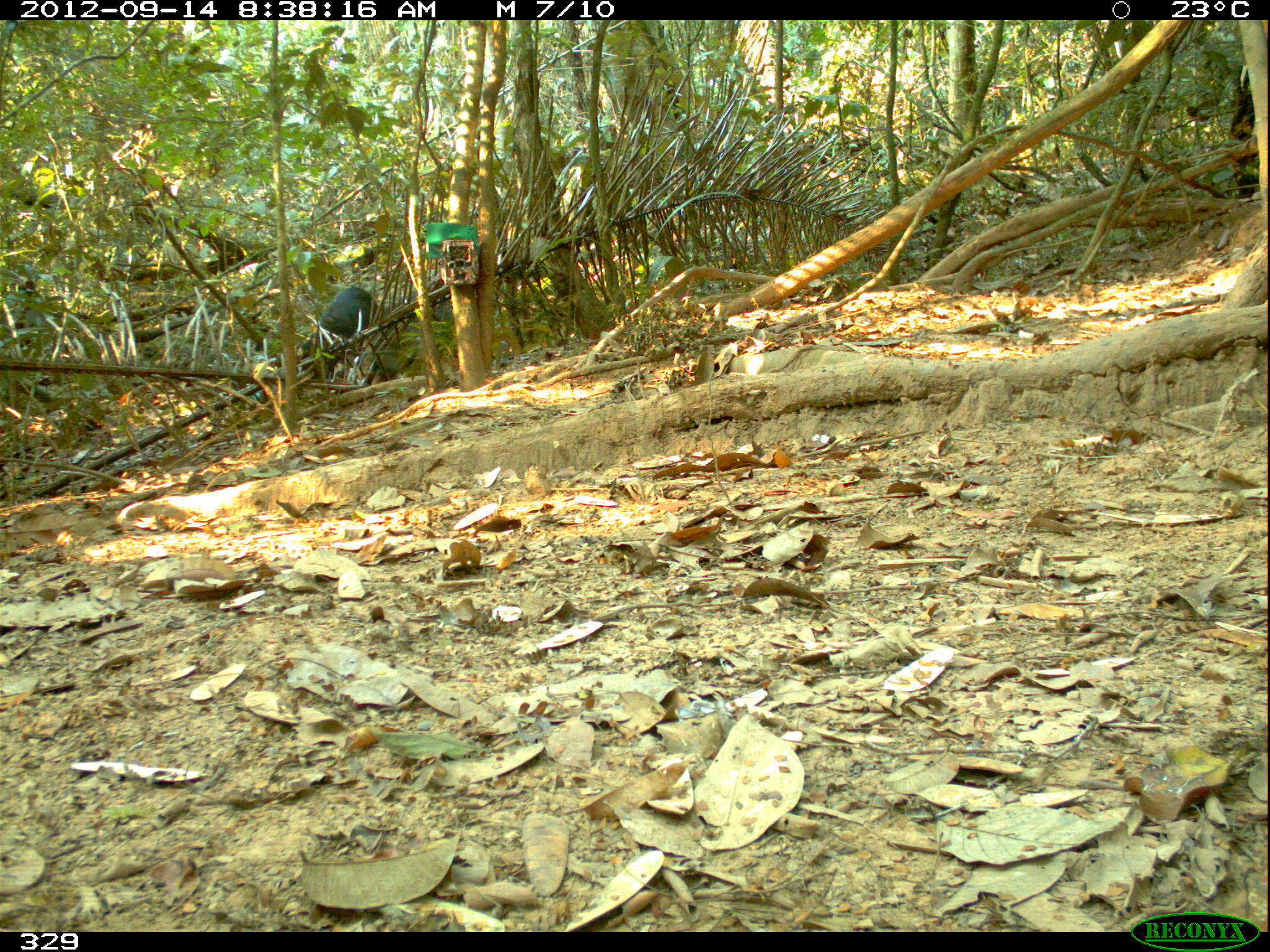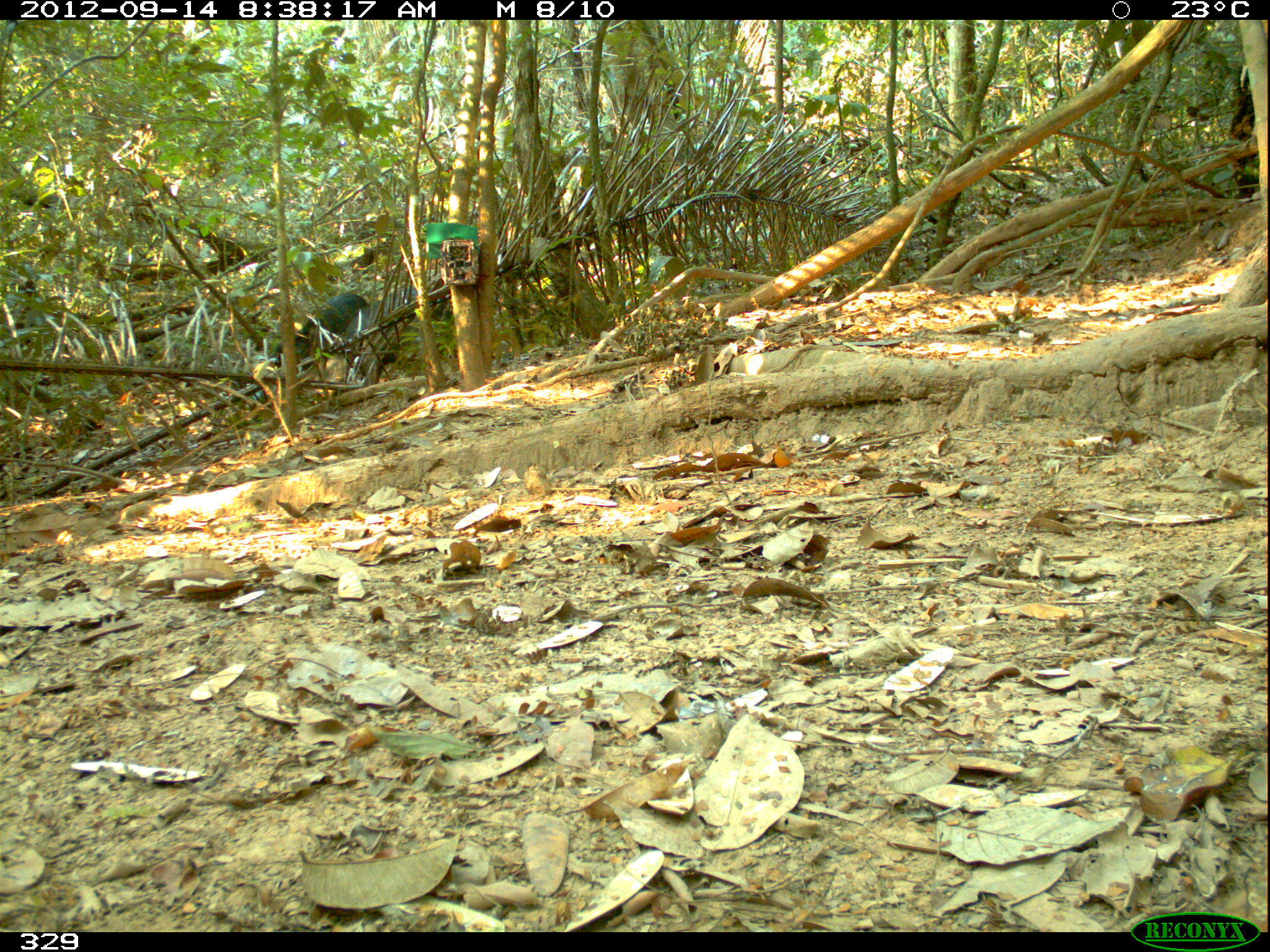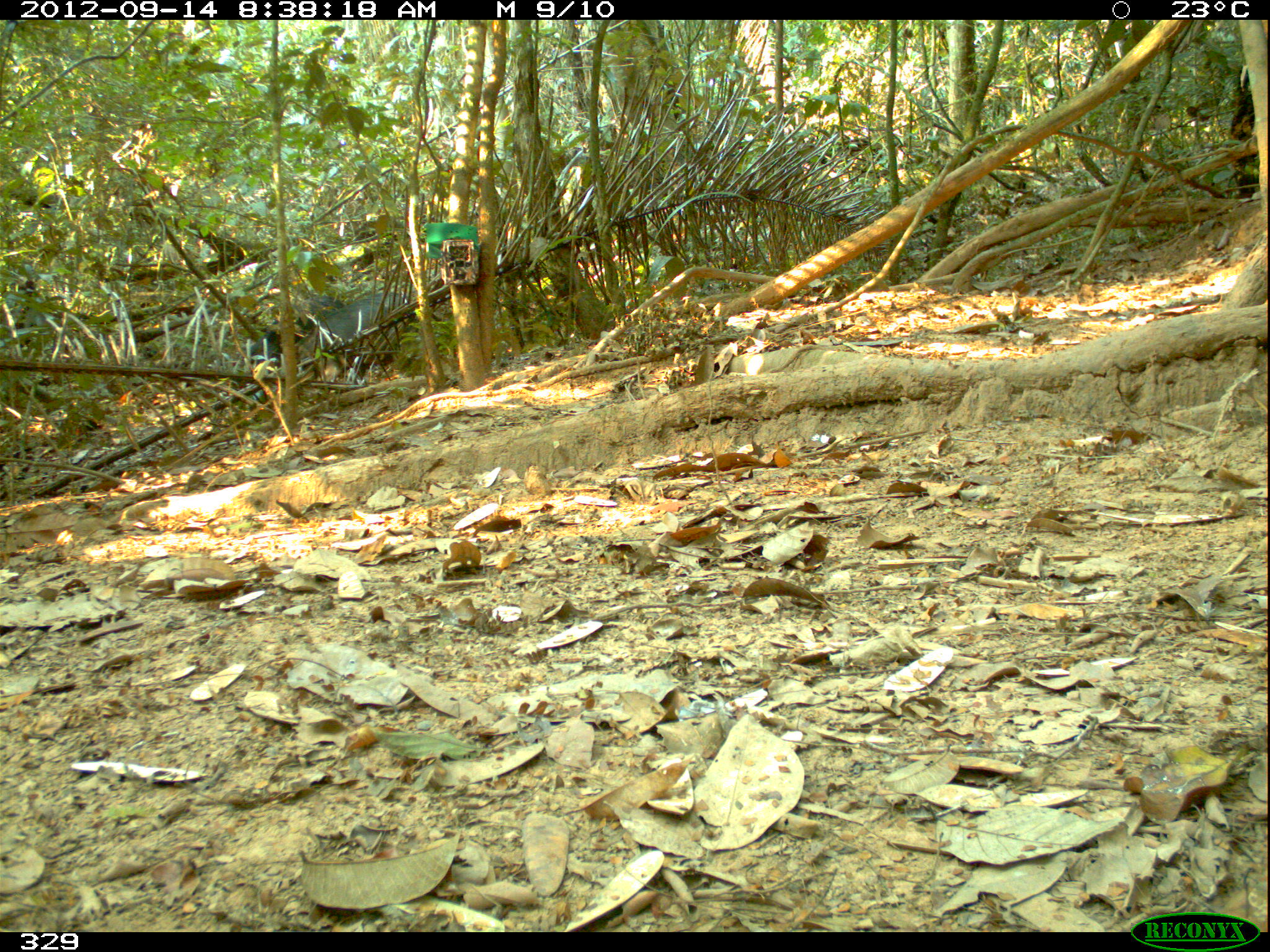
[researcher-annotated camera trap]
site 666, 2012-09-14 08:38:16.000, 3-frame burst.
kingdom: Animalia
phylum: Chordata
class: Mammalia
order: Artiodactyla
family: Tayassuidae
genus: Tayassu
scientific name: Tayassu pecari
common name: white-lipped peccary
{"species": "Tayassu pecari (white-lipped peccary)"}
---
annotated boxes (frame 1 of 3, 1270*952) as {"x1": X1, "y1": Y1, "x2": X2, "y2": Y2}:
tayassu pecari: {"x1": 344, "y1": 285, "x2": 461, "y2": 383}; {"x1": 299, "y1": 286, "x2": 376, "y2": 373}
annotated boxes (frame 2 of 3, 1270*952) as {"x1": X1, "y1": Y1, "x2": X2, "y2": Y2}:
tayassu pecari: {"x1": 349, "y1": 277, "x2": 459, "y2": 386}; {"x1": 266, "y1": 281, "x2": 368, "y2": 374}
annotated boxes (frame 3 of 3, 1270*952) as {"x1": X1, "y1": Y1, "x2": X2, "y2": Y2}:
tayassu pecari: {"x1": 218, "y1": 297, "x2": 344, "y2": 411}; {"x1": 297, "y1": 288, "x2": 412, "y2": 391}